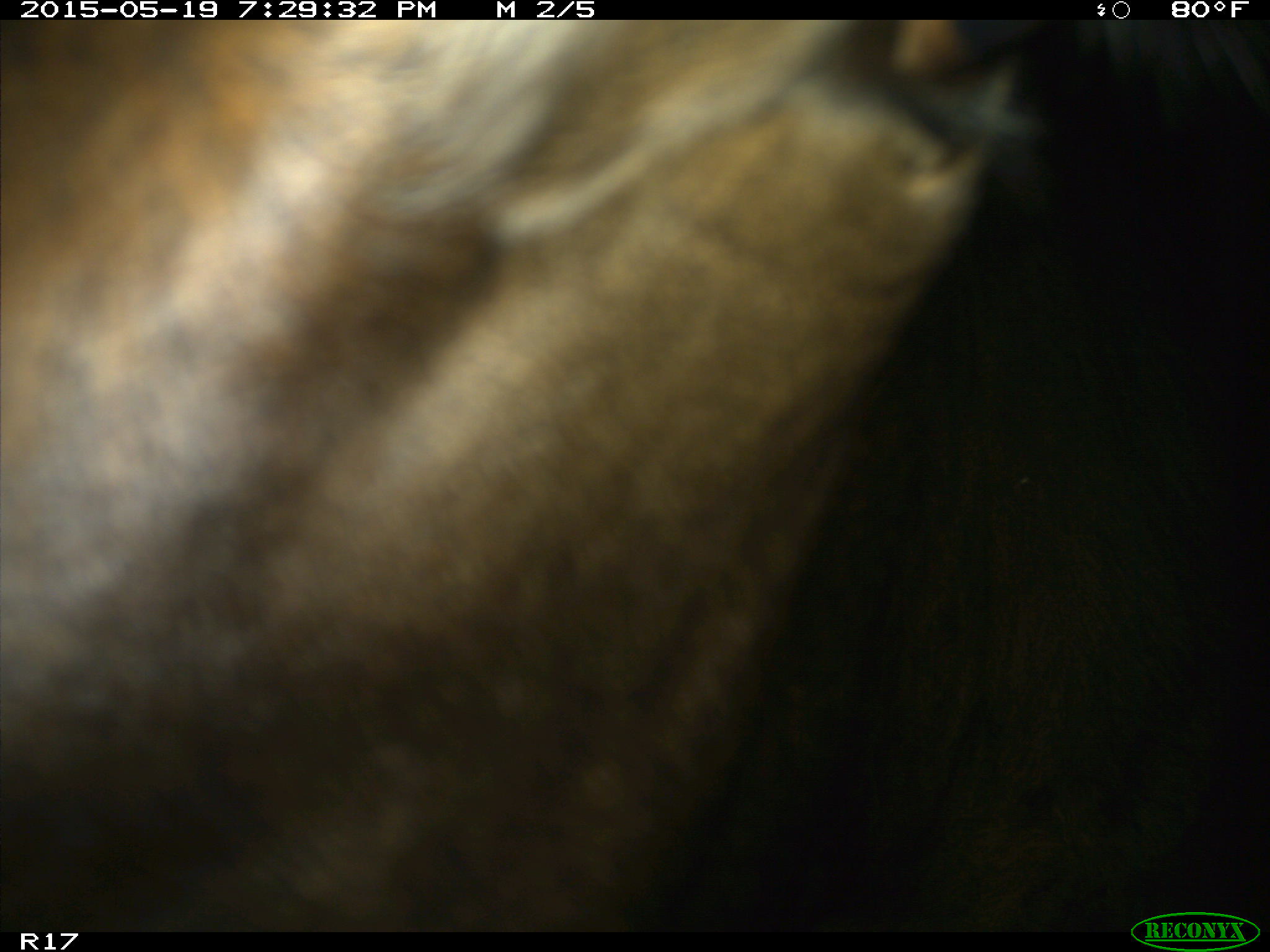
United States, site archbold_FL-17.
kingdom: Animalia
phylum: Chordata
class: Mammalia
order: Artiodactyla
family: Bovidae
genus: Bos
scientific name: Bos taurus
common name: domestic cow